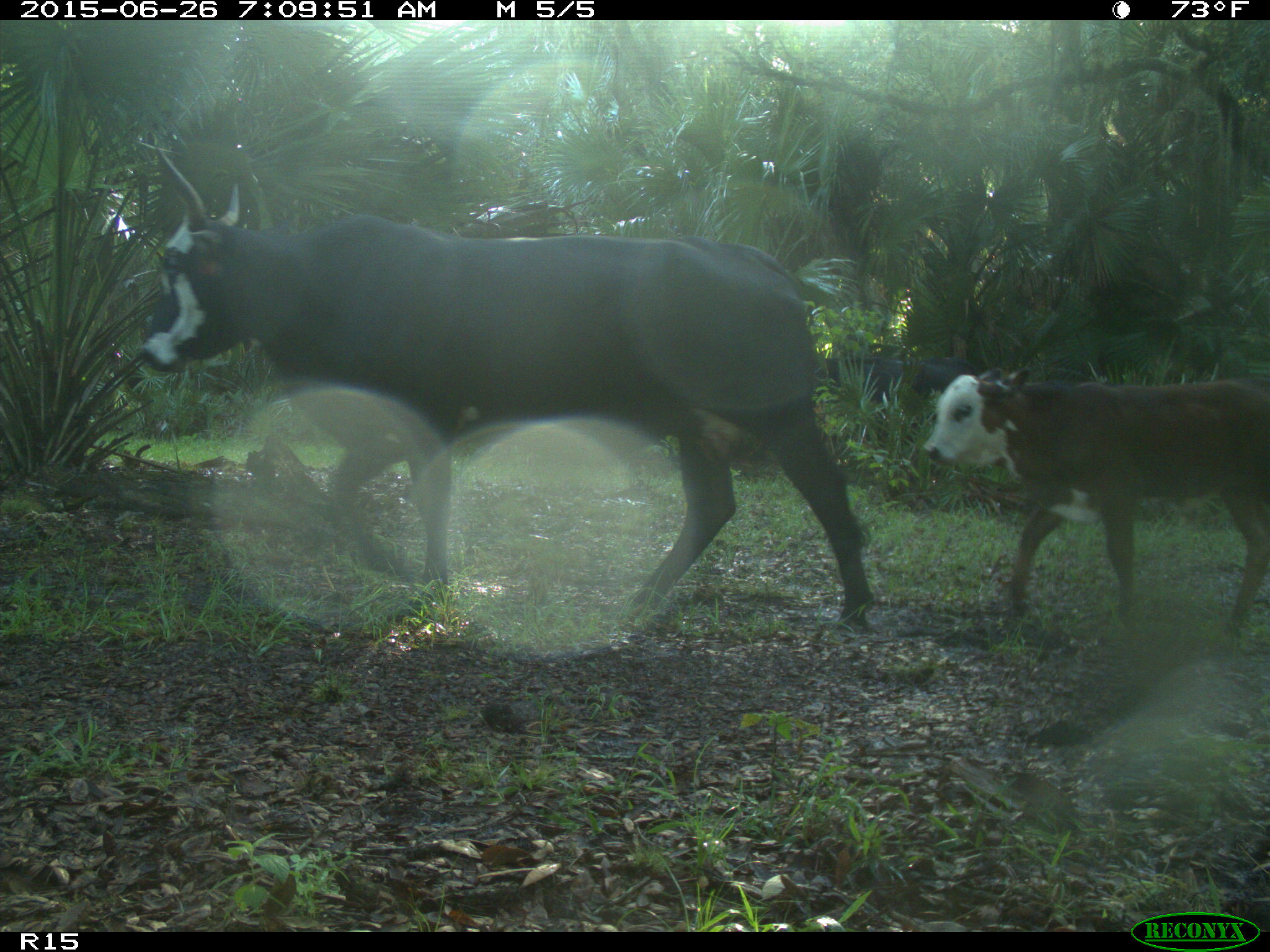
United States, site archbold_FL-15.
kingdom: Animalia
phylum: Chordata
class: Mammalia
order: Artiodactyla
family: Bovidae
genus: Bos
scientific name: Bos taurus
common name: domestic cow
Bos taurus (domestic cow).